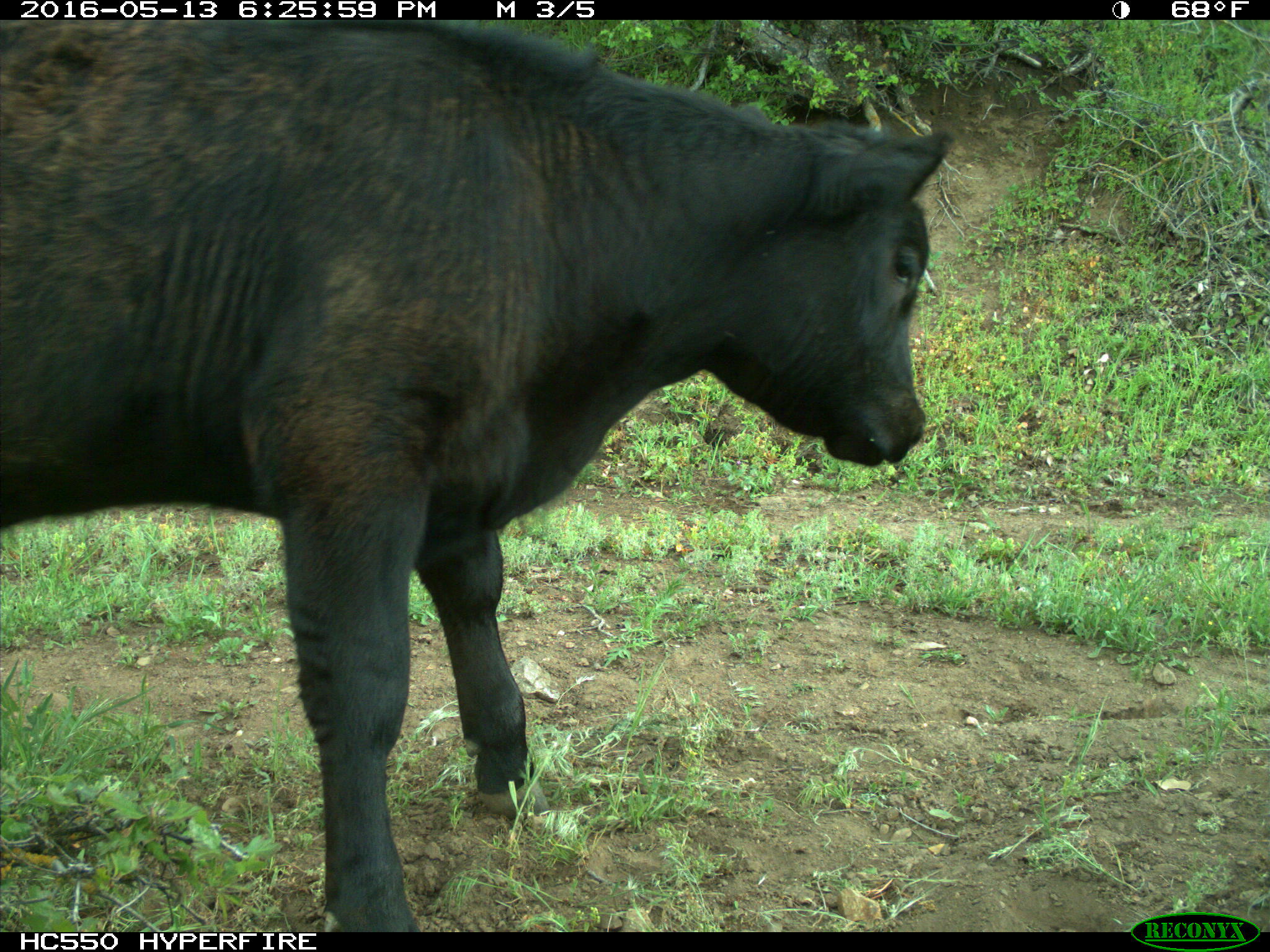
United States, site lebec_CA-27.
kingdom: Animalia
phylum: Chordata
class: Mammalia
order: Artiodactyla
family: Bovidae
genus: Bos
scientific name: Bos taurus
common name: domestic cow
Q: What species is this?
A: Bos taurus (domestic cow).